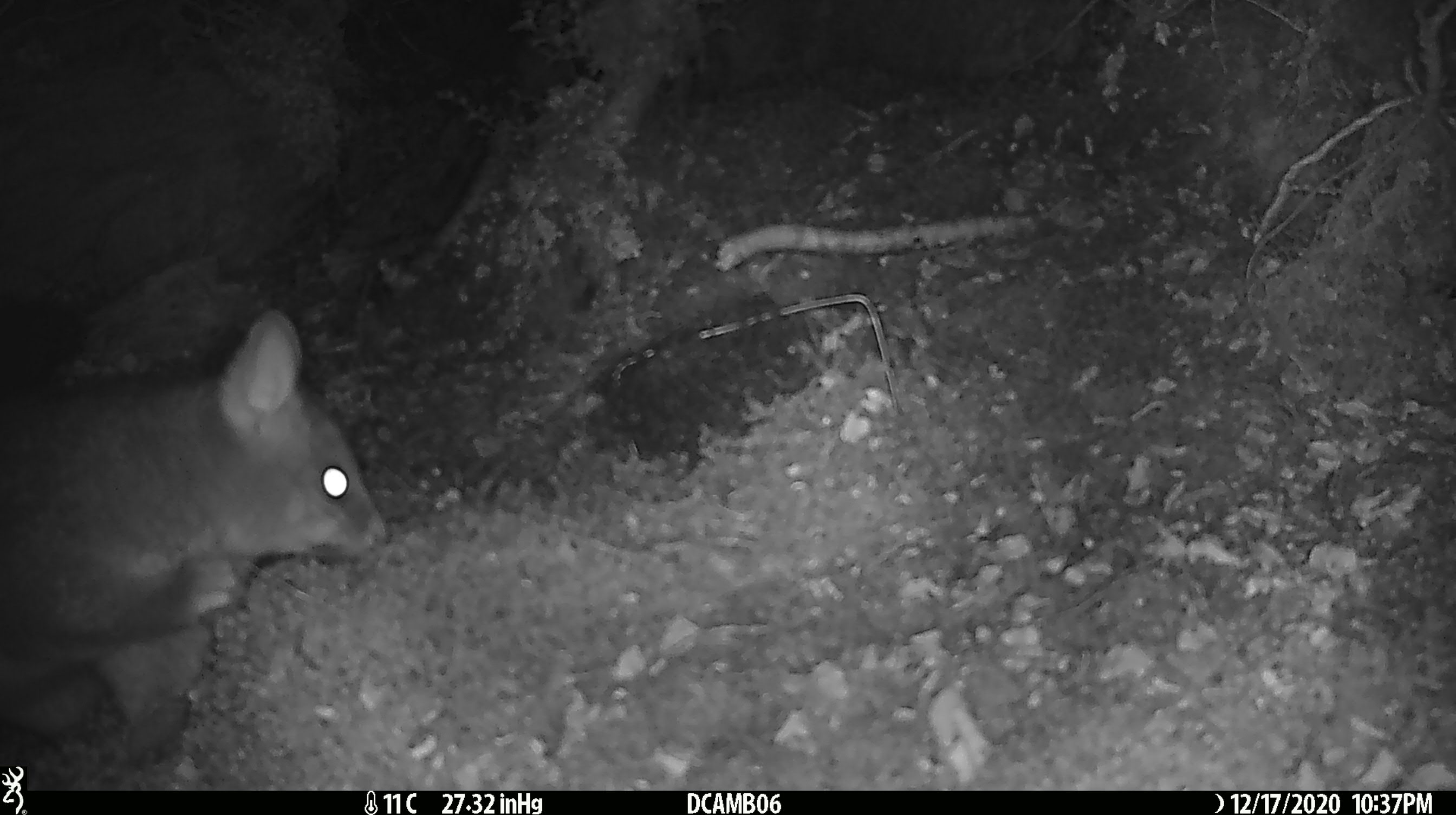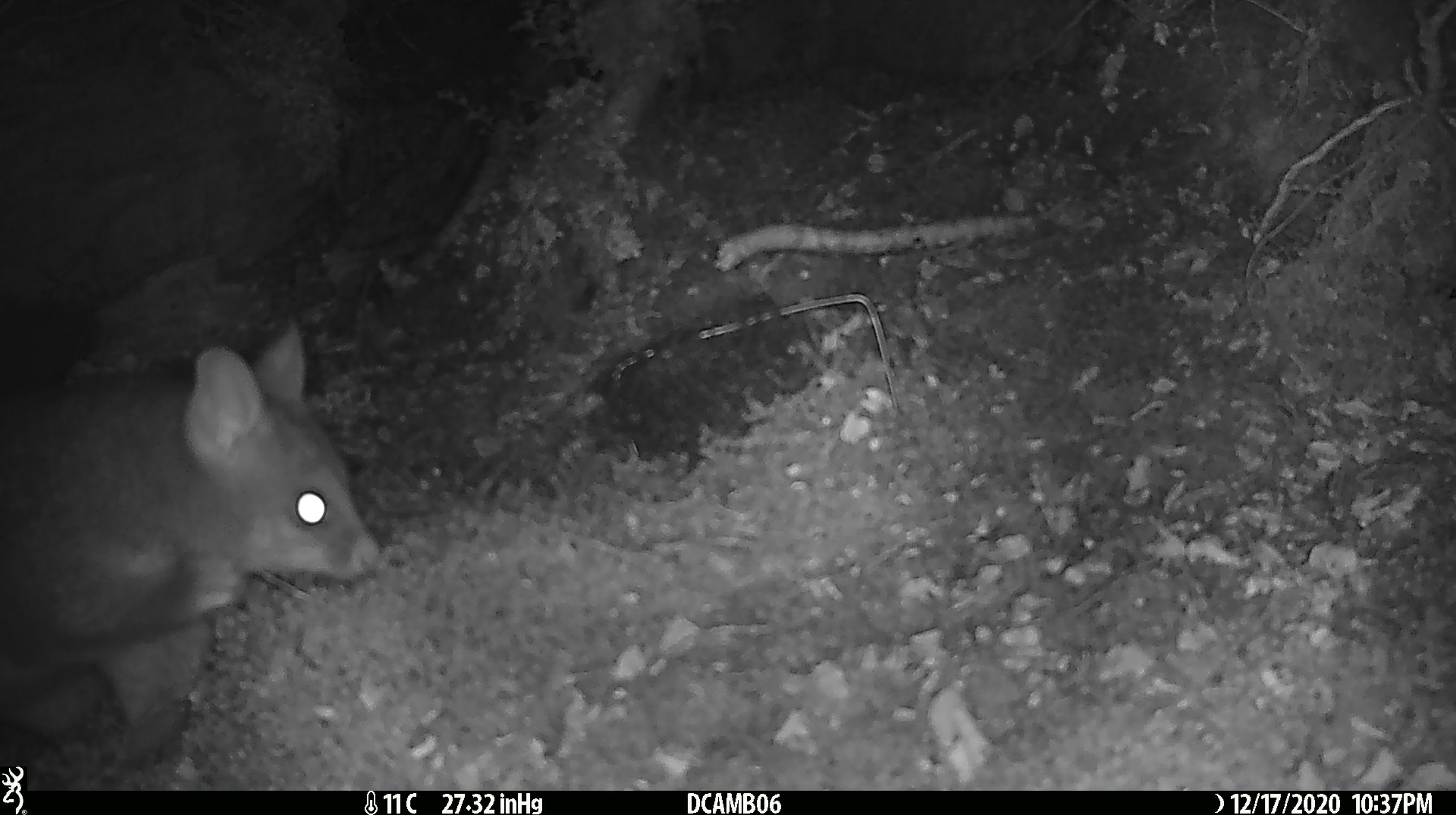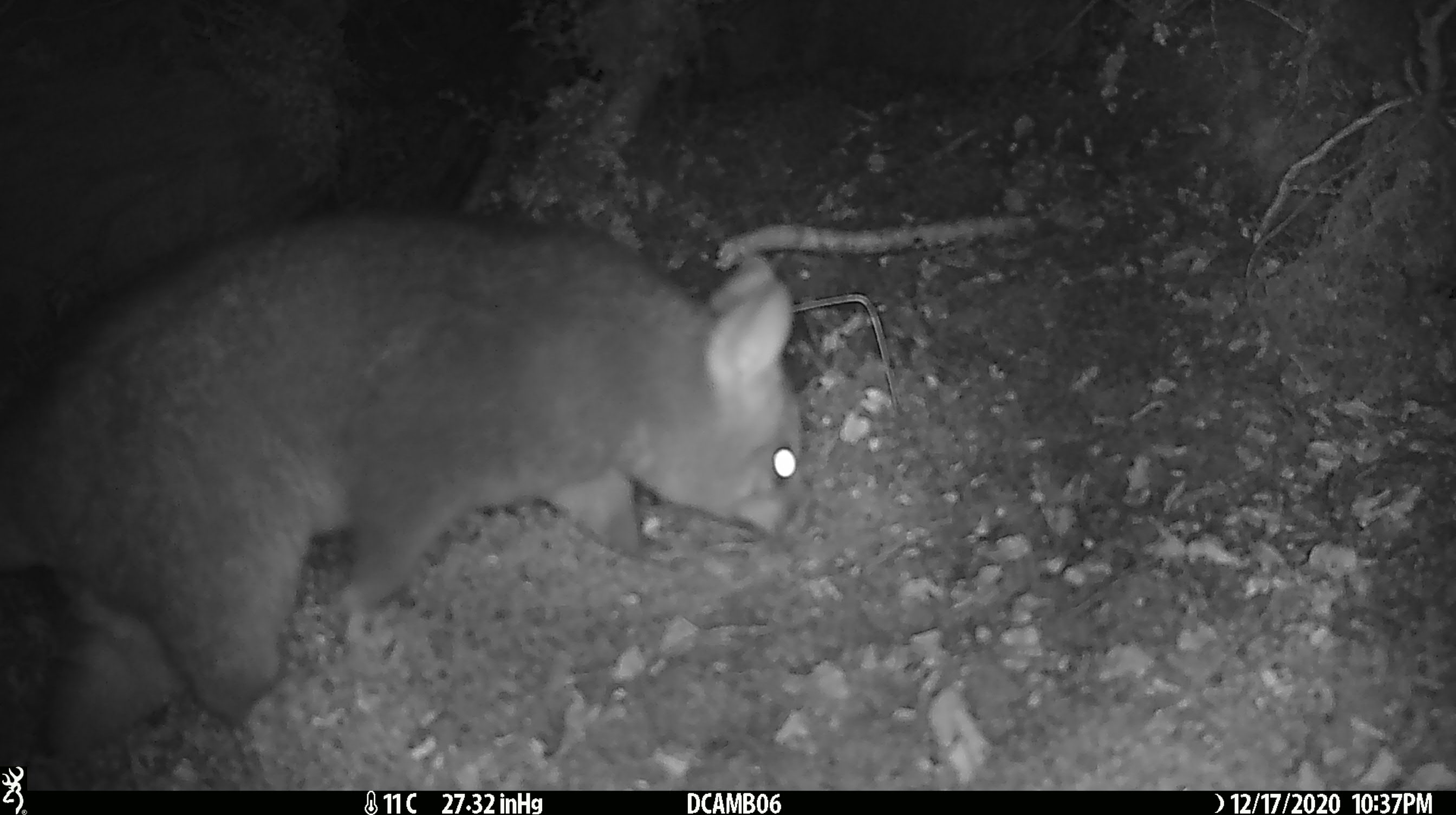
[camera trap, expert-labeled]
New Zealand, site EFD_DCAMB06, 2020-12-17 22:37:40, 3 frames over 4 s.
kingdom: Animalia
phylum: Chordata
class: Mammalia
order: Diprotodontia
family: Phalangeridae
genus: Trichosurus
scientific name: Trichosurus vulpecula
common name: common brushtail possum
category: possum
Possum (common brushtail possum) (Trichosurus vulpecula).